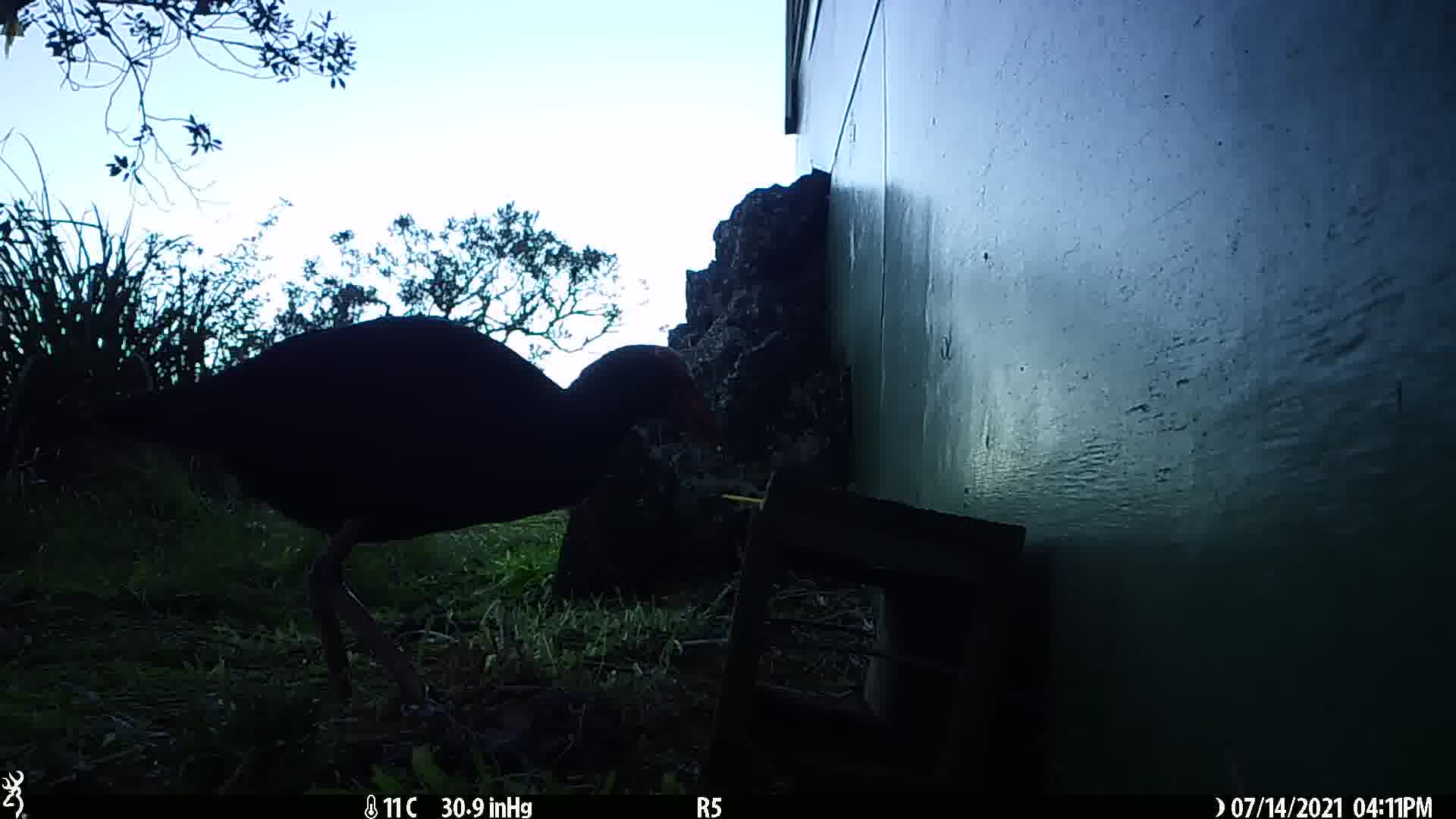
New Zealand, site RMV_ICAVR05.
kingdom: Animalia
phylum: Chordata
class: Aves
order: Gruiformes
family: Rallidae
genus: Porphyrio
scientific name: Porphyrio melanotus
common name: australasian swamphen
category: pukeko